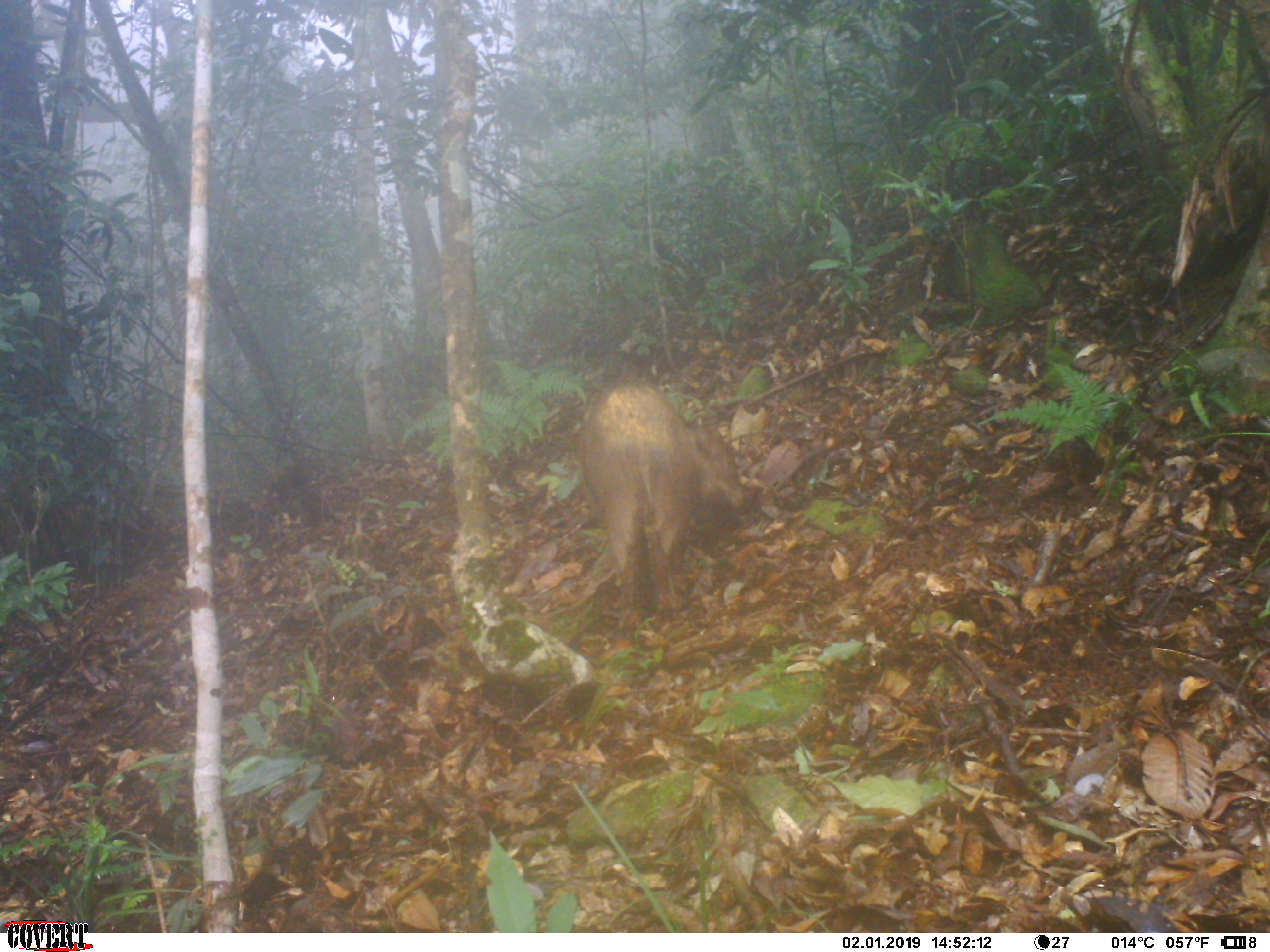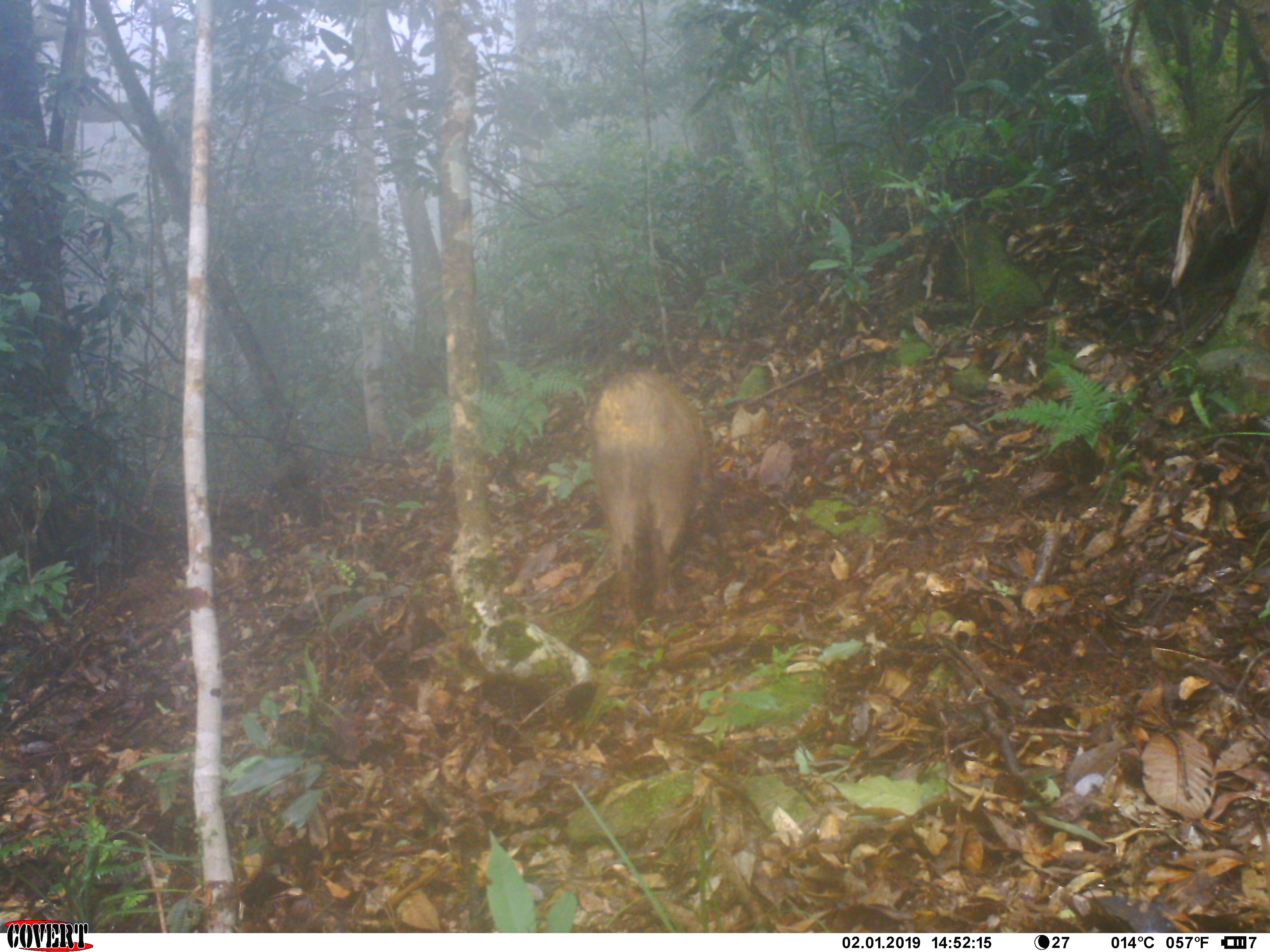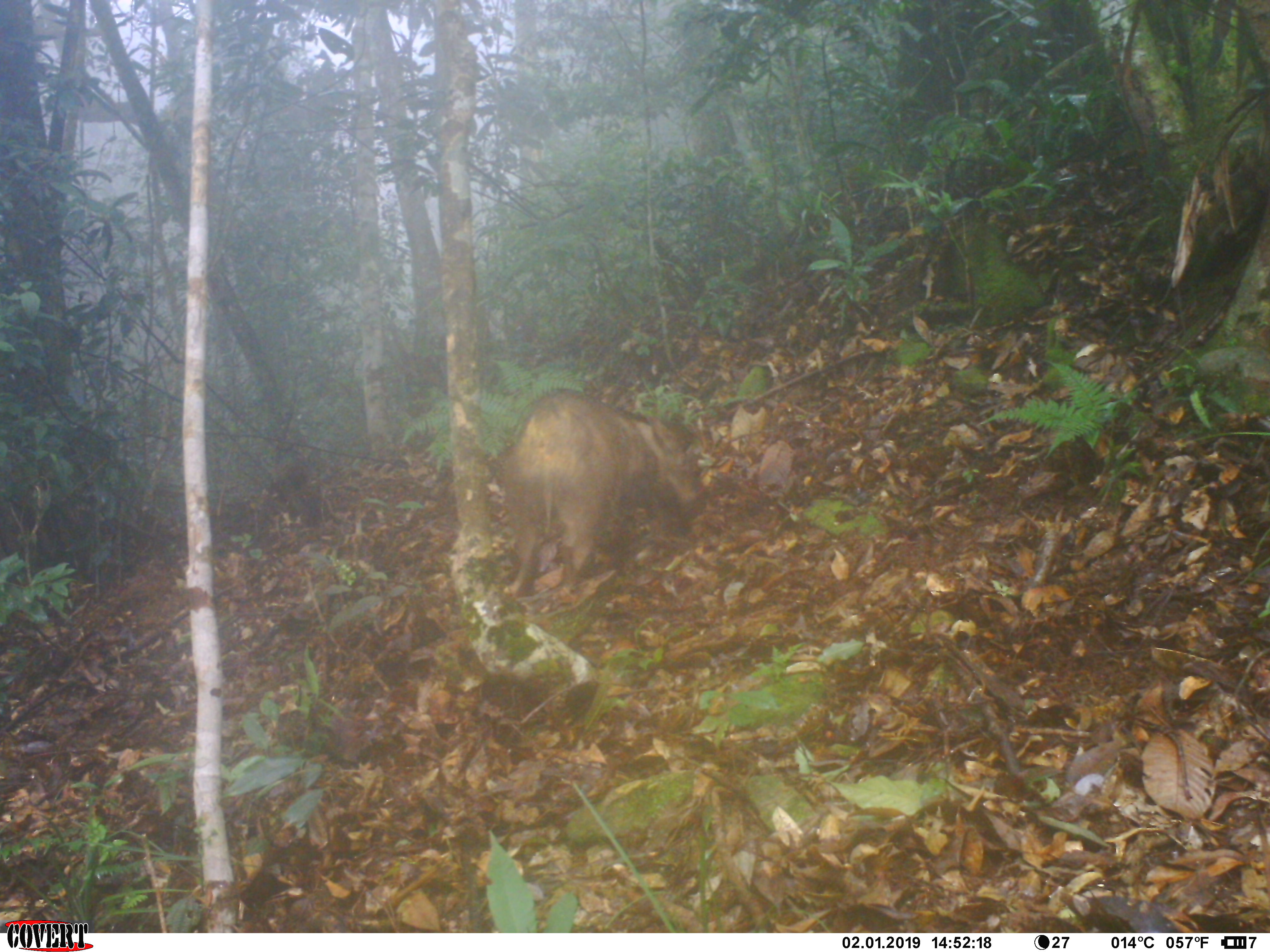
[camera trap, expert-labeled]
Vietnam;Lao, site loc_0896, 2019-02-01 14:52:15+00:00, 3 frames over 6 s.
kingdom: Animalia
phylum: Chordata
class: Mammalia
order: Artiodactyla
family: Suidae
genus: Sus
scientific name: Sus scrofa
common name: eurasian wild pig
Eurasian wild pig (Sus scrofa). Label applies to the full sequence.